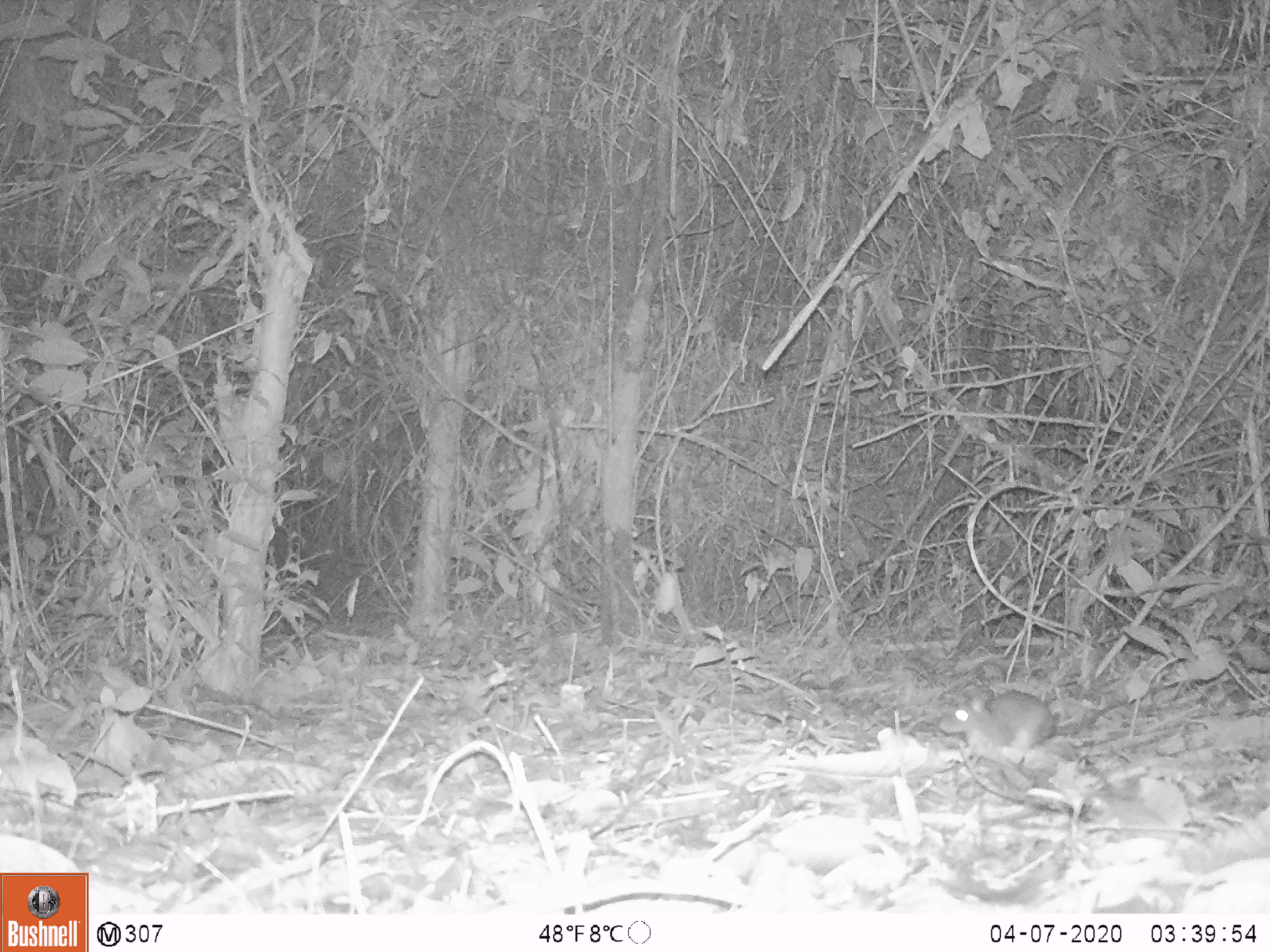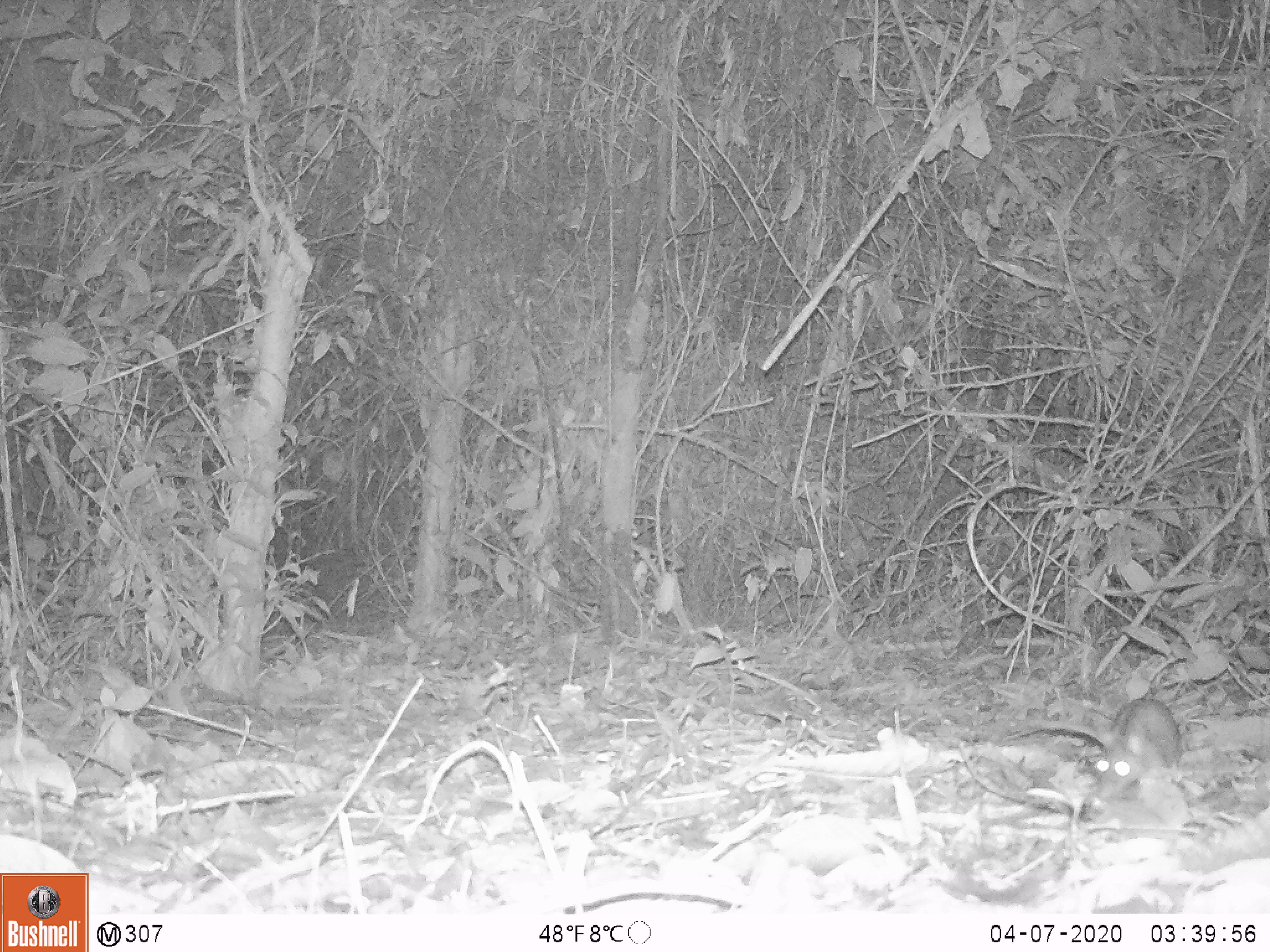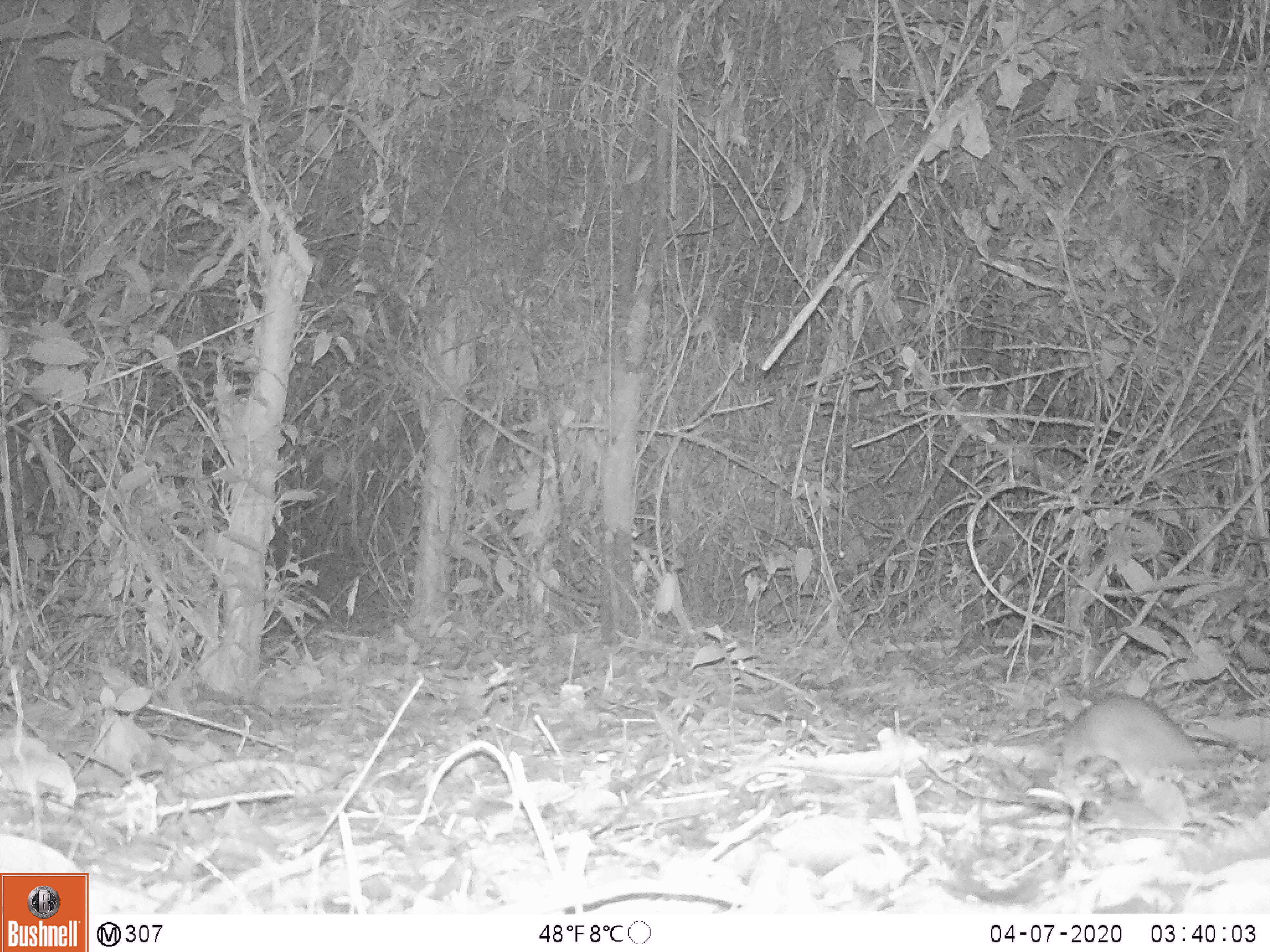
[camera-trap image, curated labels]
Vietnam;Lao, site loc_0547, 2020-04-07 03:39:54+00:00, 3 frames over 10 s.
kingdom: Animalia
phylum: Chordata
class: Mammalia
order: Rodentia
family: Muridae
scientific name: Muridae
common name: old-world mice and rats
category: unidentified murid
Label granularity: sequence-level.